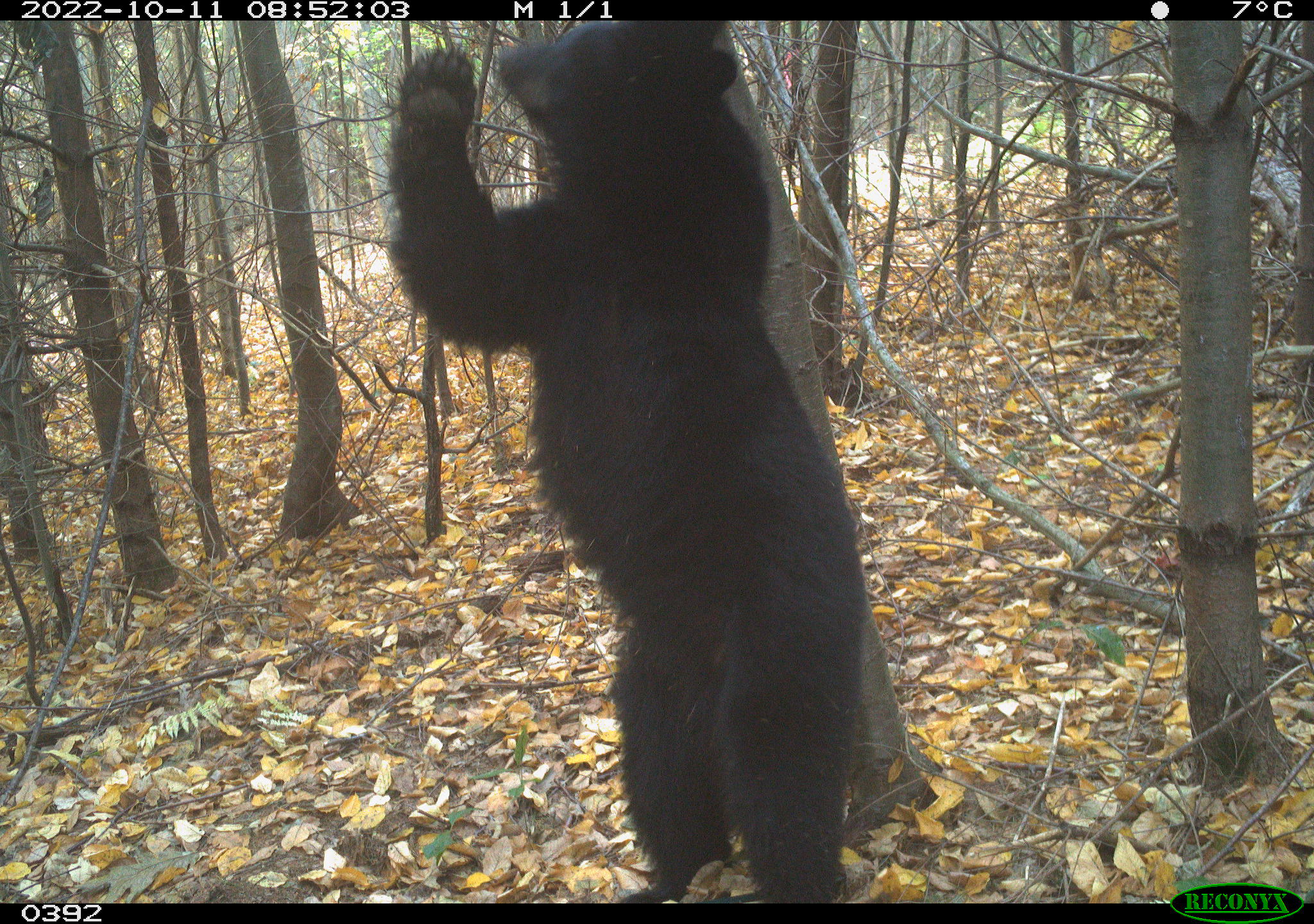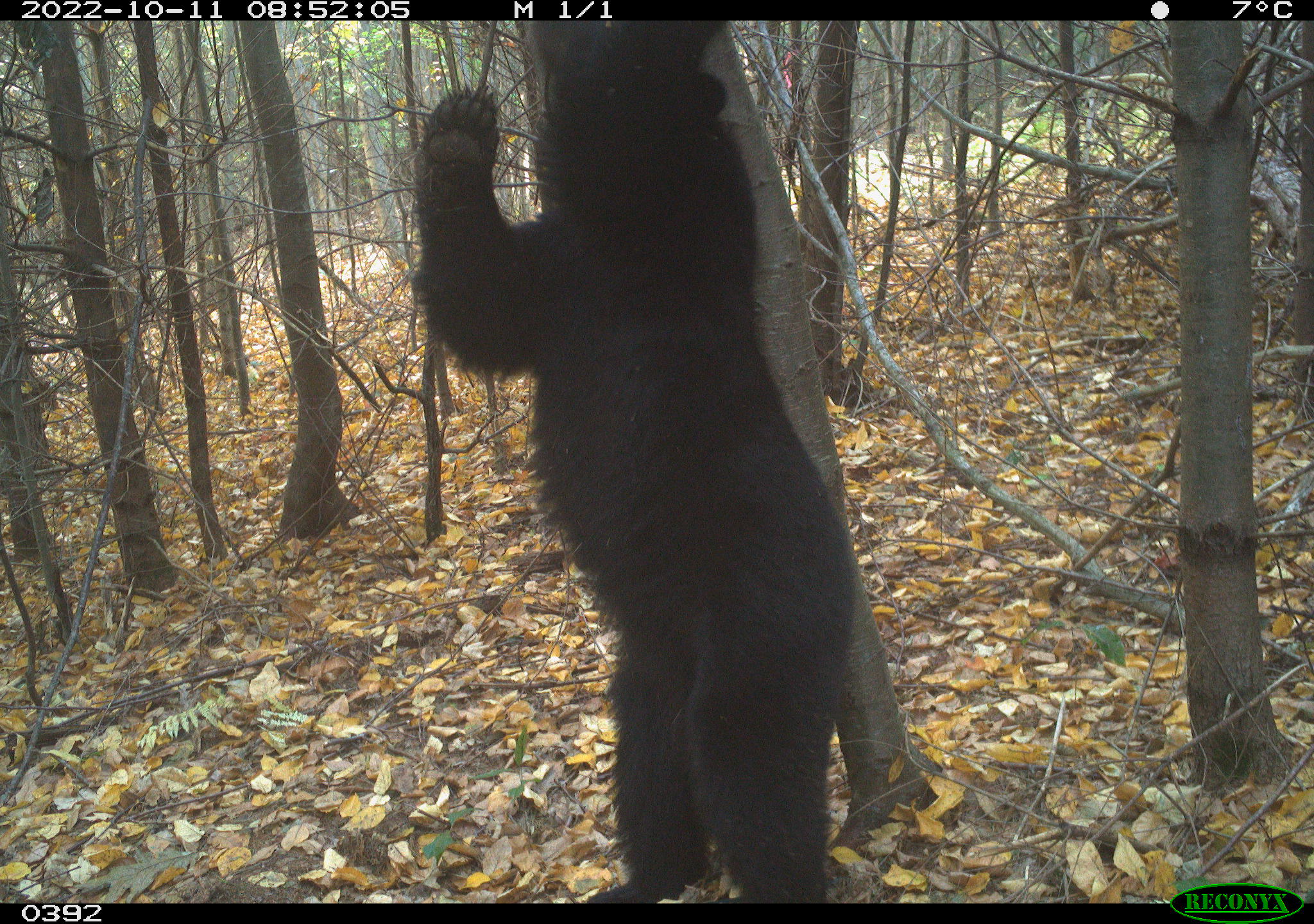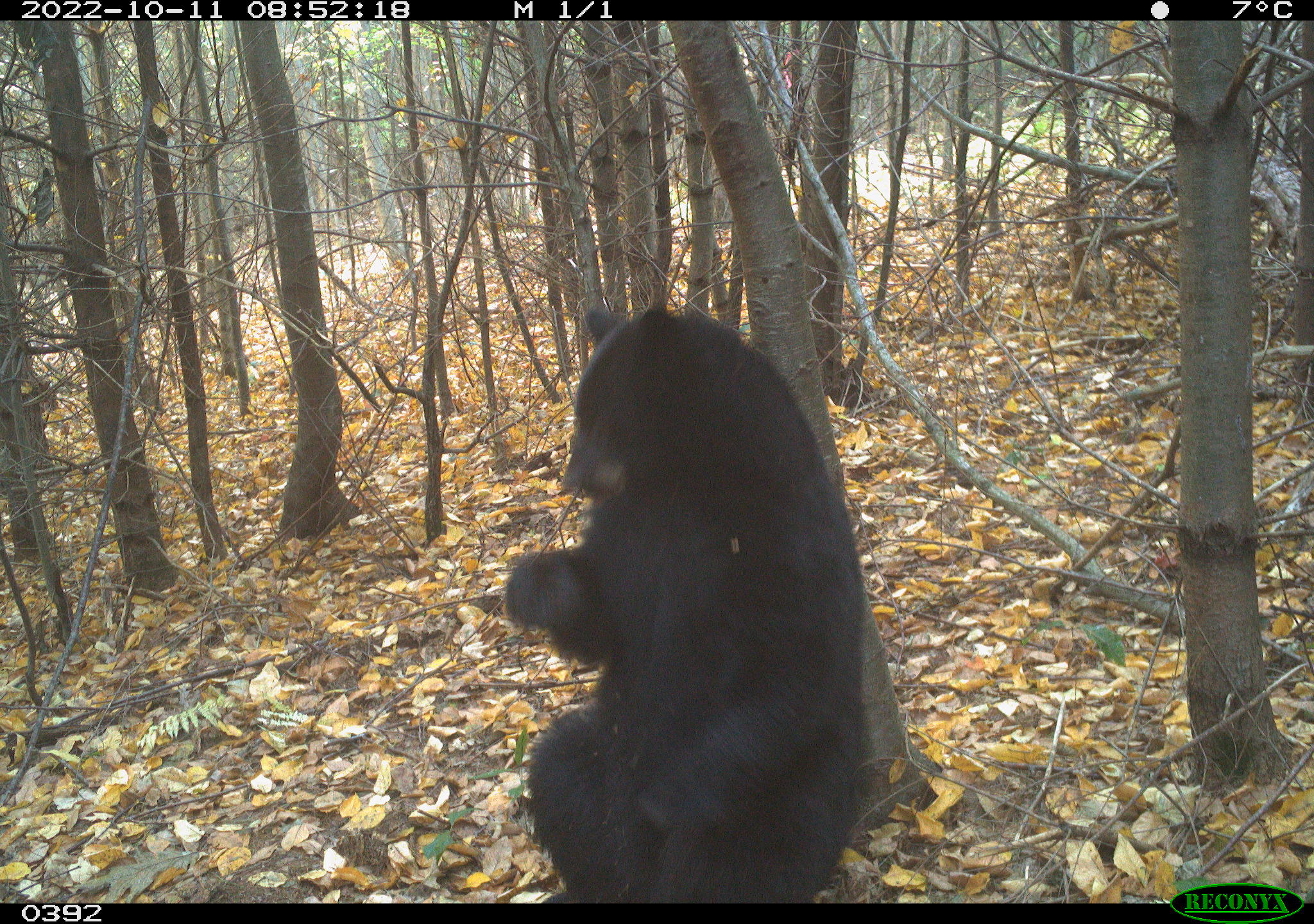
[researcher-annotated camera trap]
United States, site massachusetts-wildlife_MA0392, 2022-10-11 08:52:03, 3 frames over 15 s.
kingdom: Animalia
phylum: Chordata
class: Mammalia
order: Carnivora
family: Ursidae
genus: Ursus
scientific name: Ursus americanus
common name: black bear